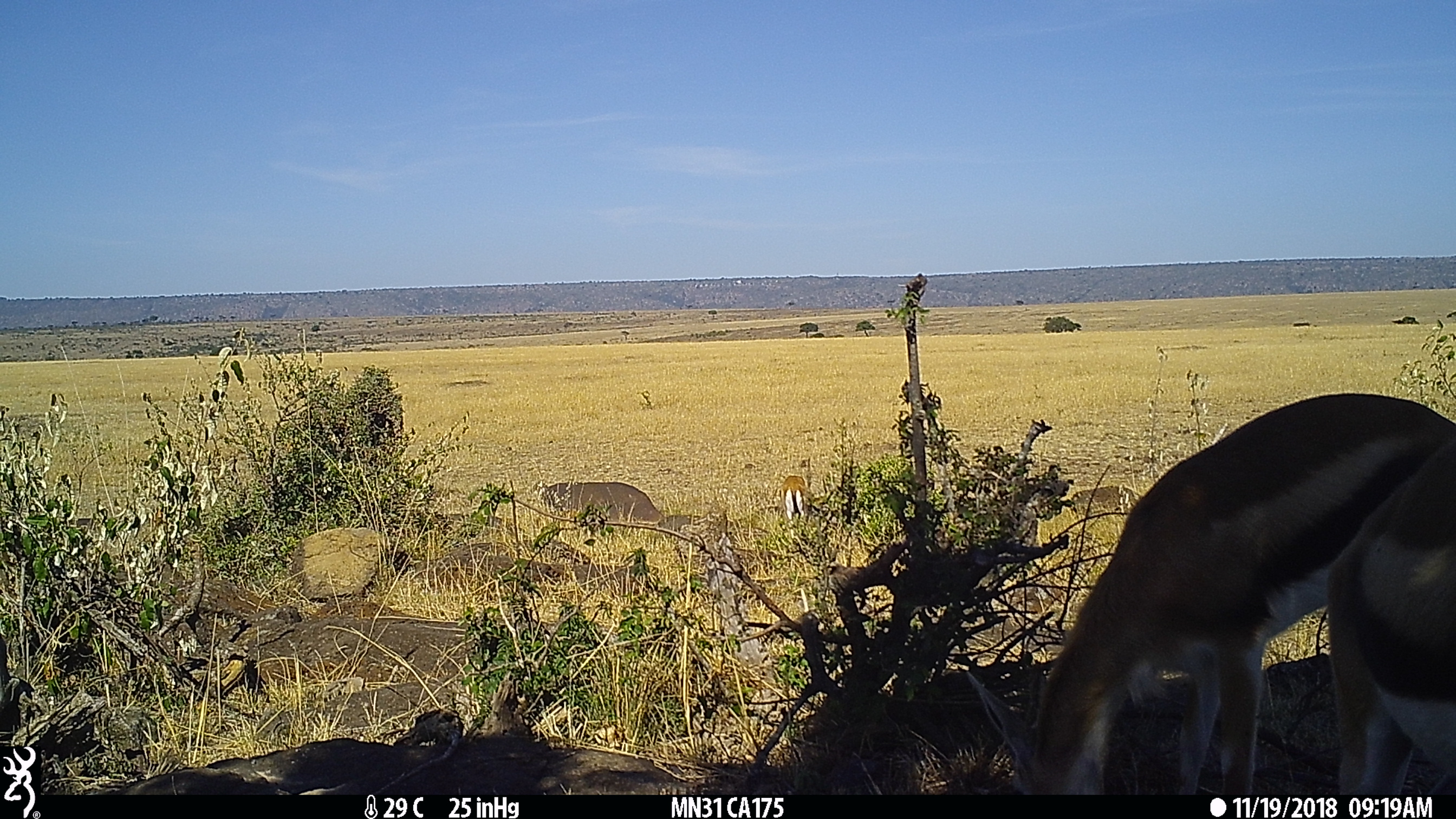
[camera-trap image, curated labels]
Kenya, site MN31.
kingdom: Animalia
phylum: Chordata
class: Mammalia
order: Artiodactyla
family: Bovidae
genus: Eudorcas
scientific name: Eudorcas thomsonii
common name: thomon's gazelle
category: gazelle thomsons